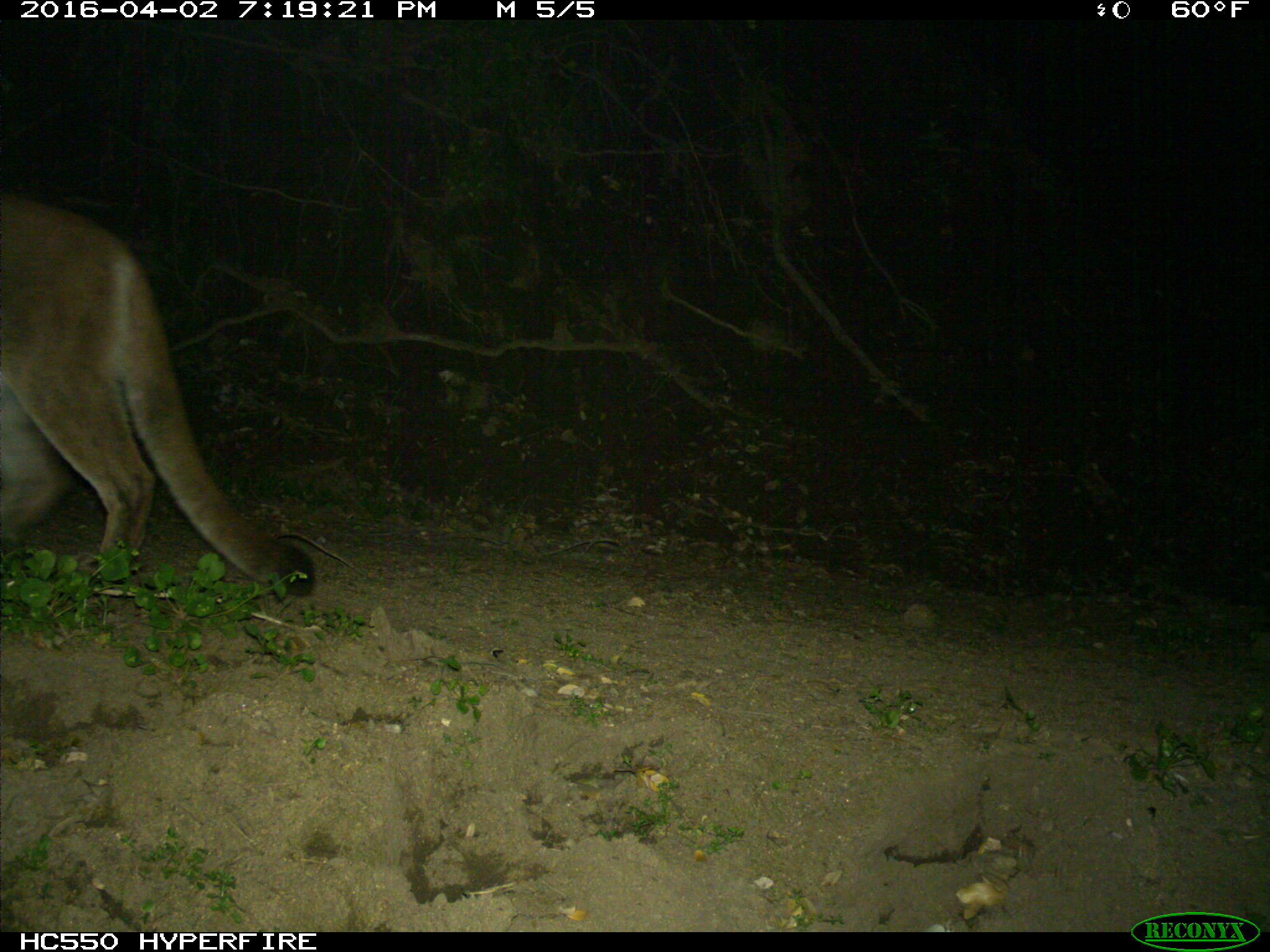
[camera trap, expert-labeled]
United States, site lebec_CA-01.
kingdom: Animalia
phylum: Chordata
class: Mammalia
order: Carnivora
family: Felidae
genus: Puma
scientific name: Puma concolor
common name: mountain lion